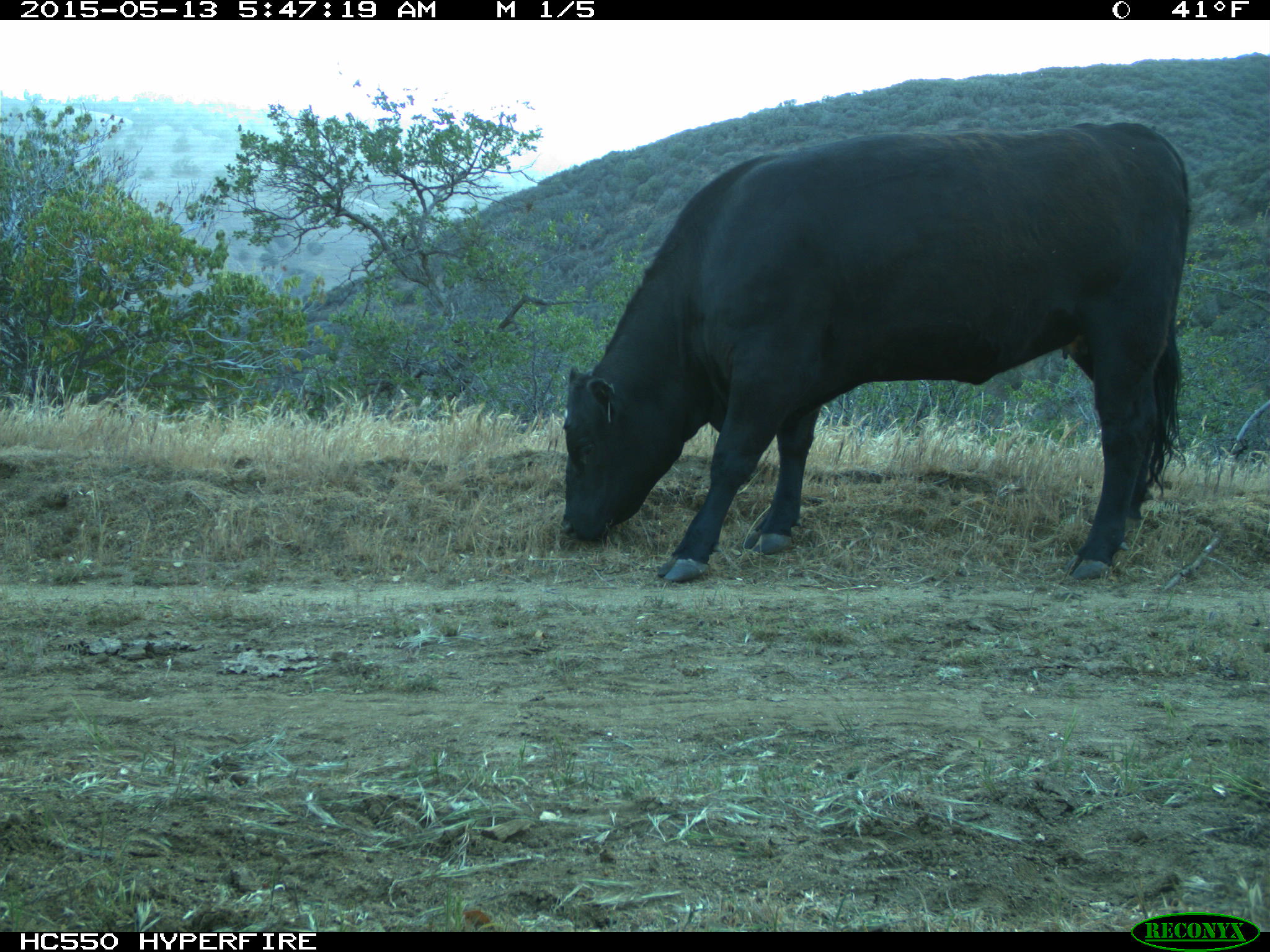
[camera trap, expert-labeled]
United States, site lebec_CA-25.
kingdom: Animalia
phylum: Chordata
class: Mammalia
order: Artiodactyla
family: Bovidae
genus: Bos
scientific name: Bos taurus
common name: domestic cow